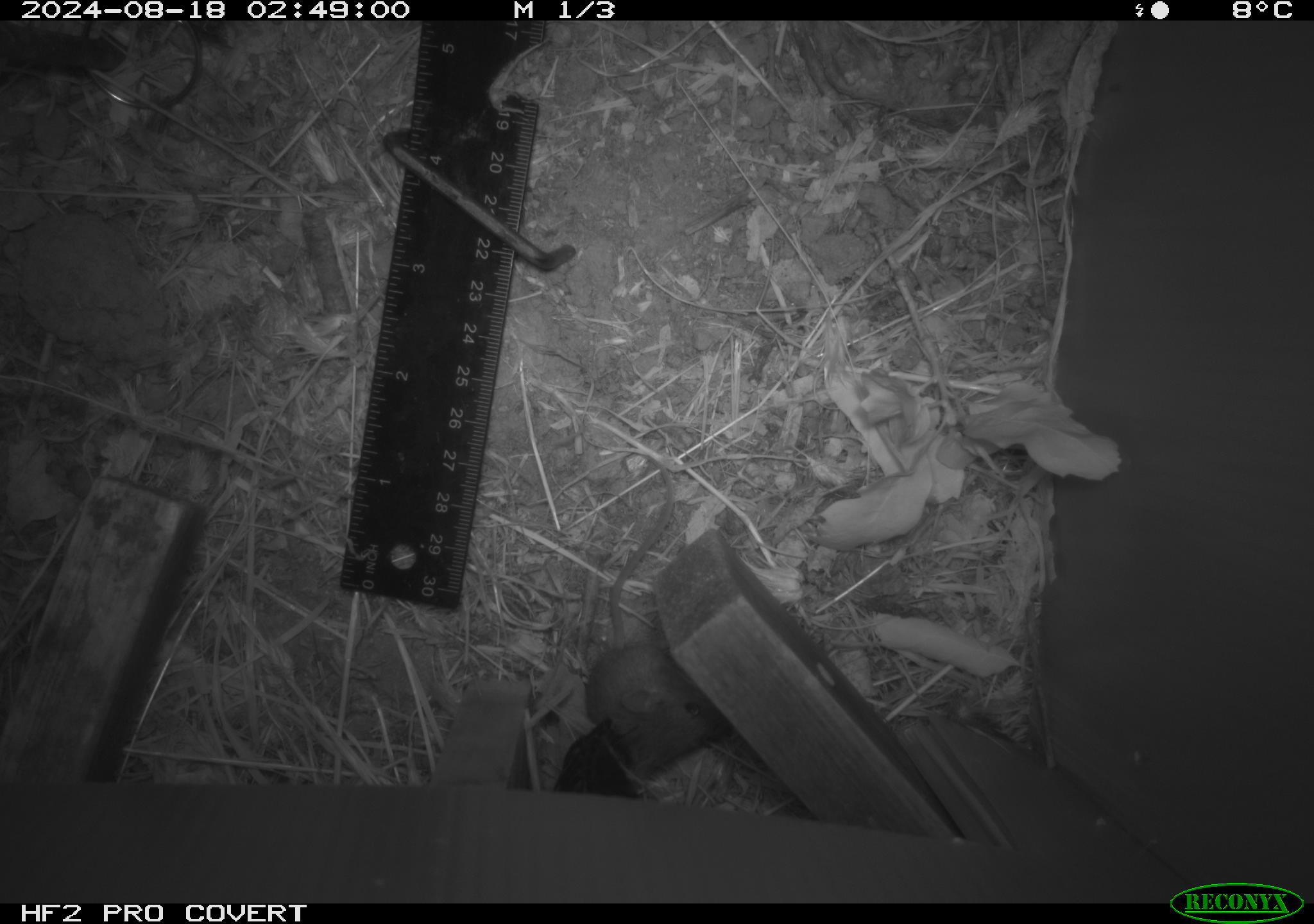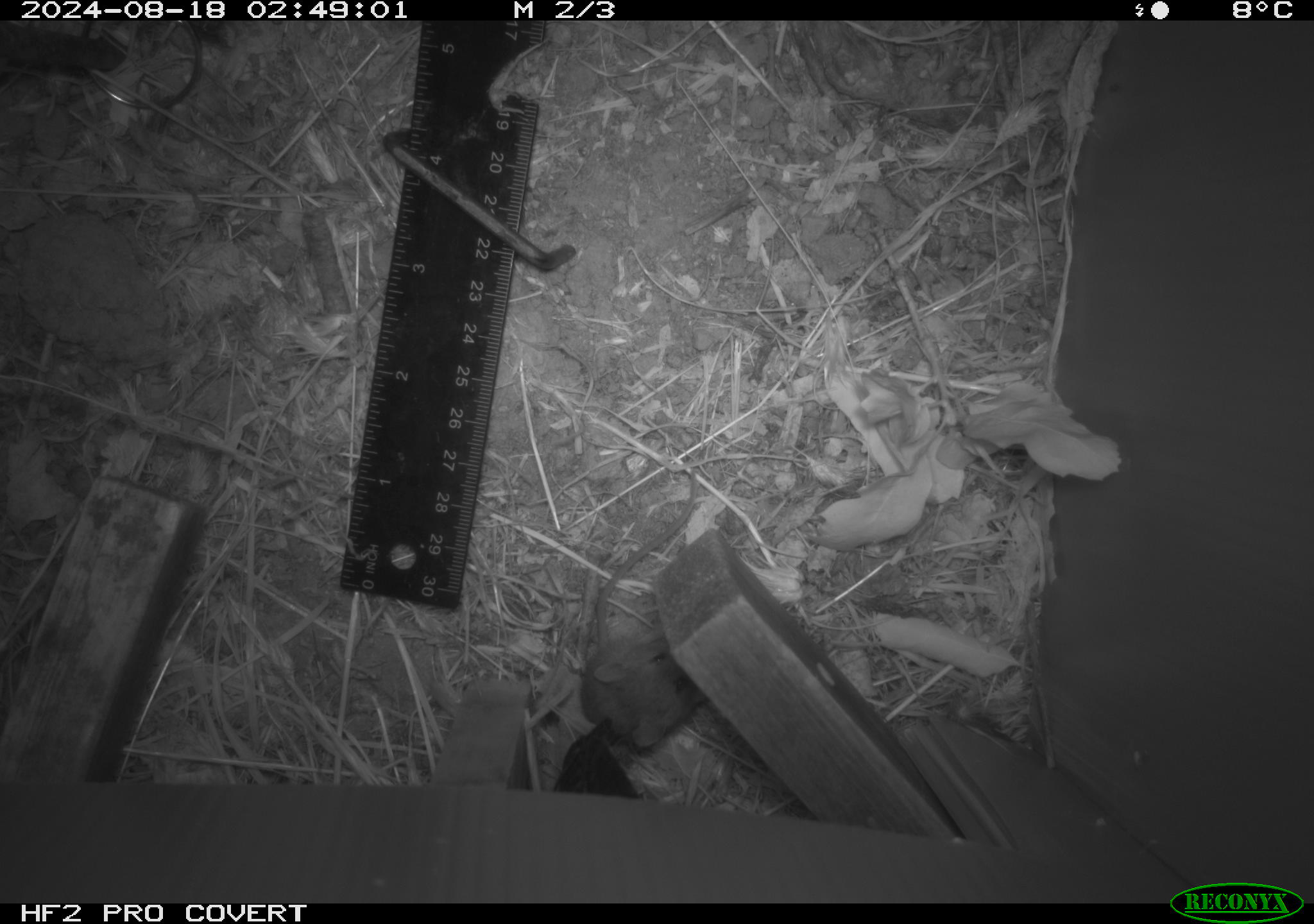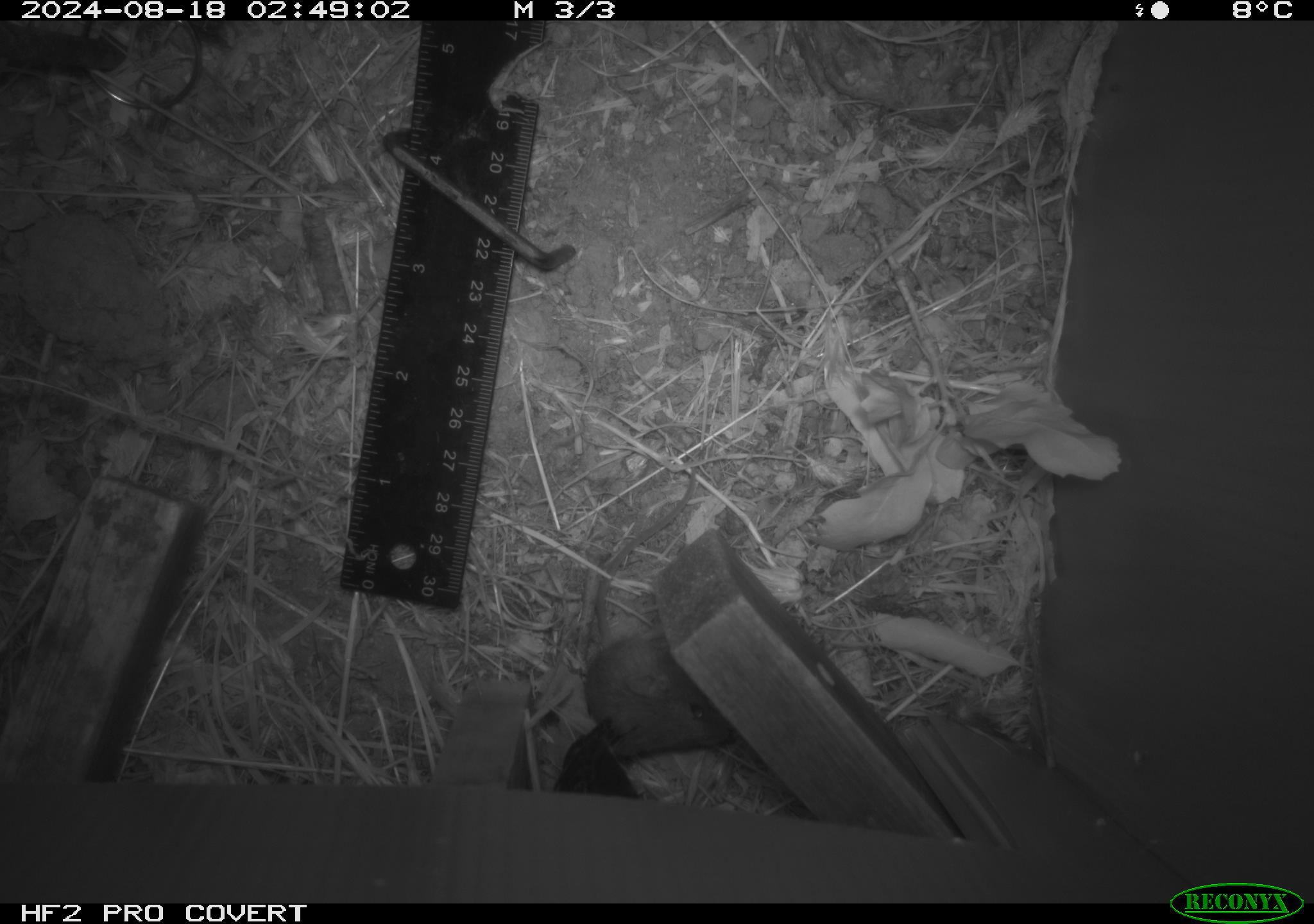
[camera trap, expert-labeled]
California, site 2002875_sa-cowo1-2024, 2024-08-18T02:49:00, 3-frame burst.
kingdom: Animalia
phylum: Chordata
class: Mammalia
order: Rodentia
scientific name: Rodentia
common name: mouse species